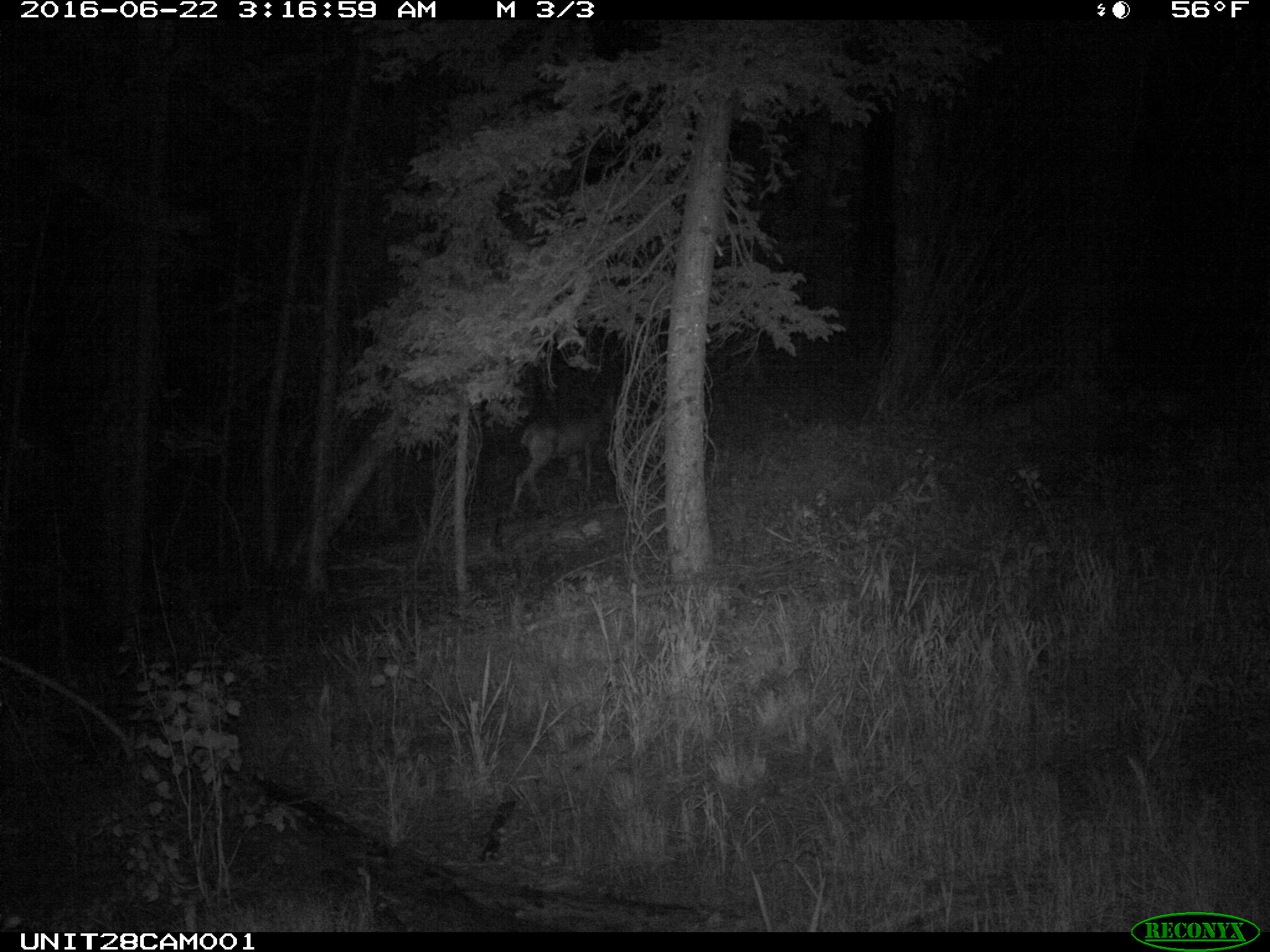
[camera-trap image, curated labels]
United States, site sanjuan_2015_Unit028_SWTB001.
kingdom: Animalia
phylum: Chordata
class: Mammalia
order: Artiodactyla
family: Cervidae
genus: Odocoileus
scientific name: Odocoileus hemionus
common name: mule deer